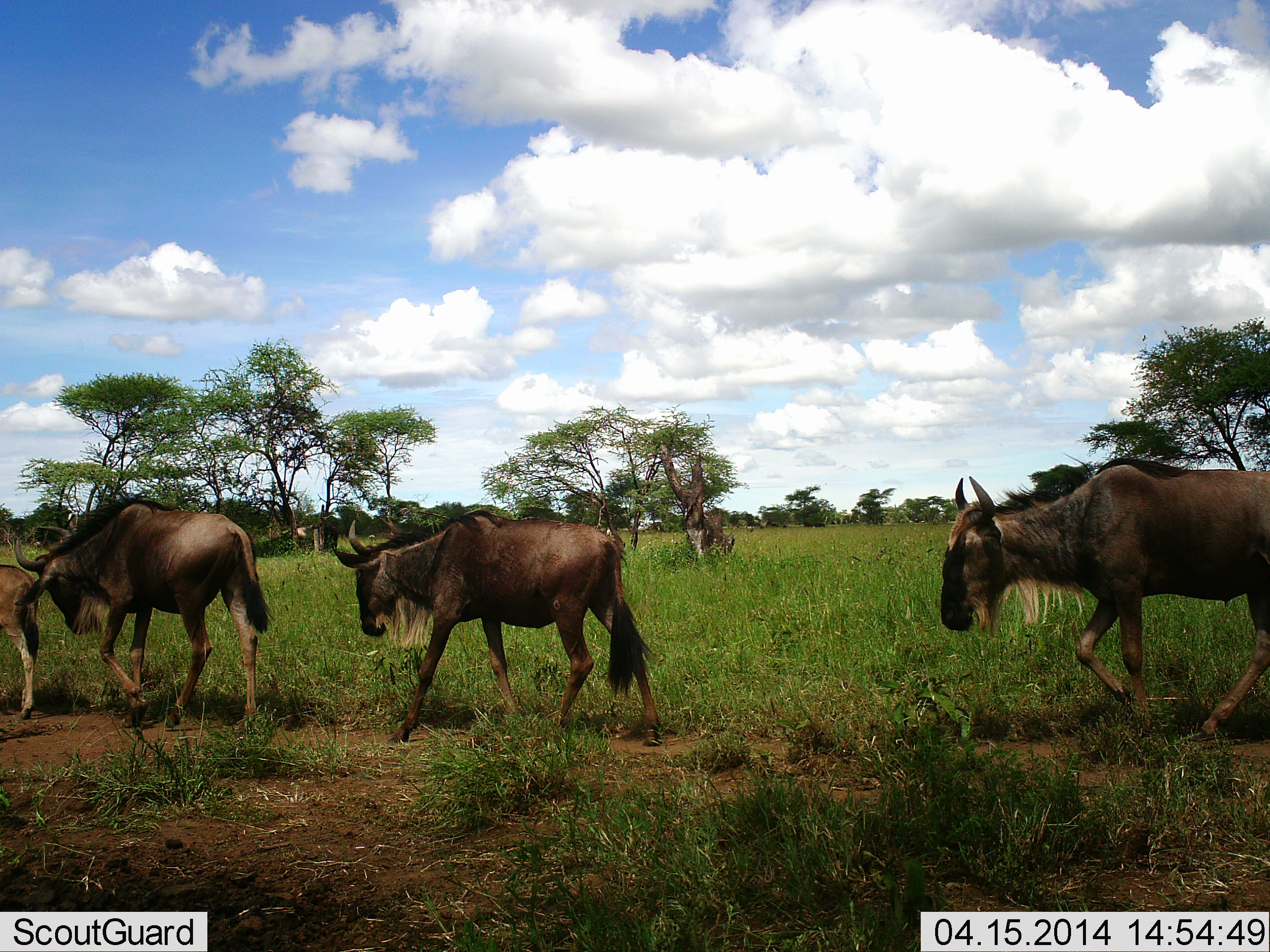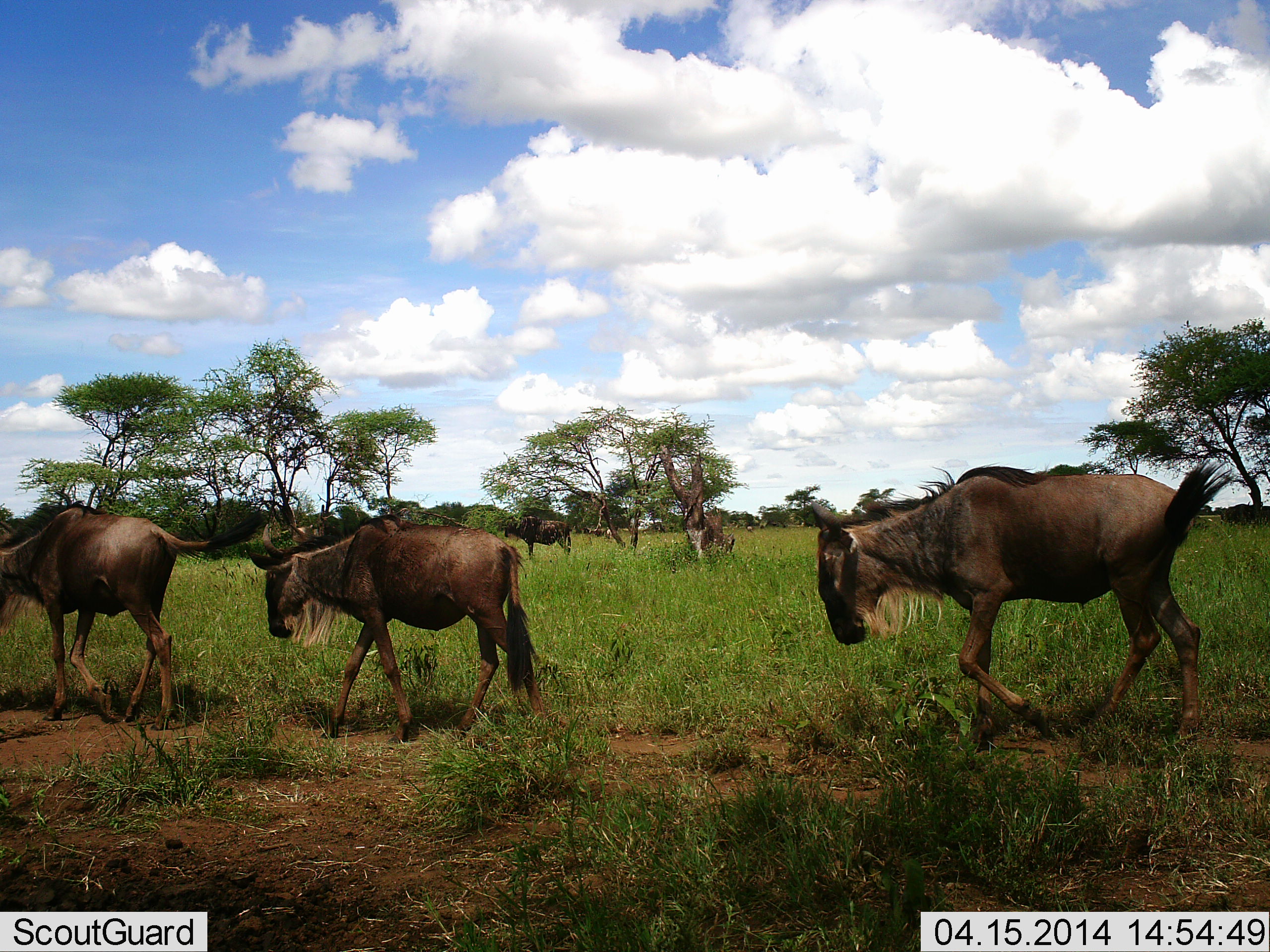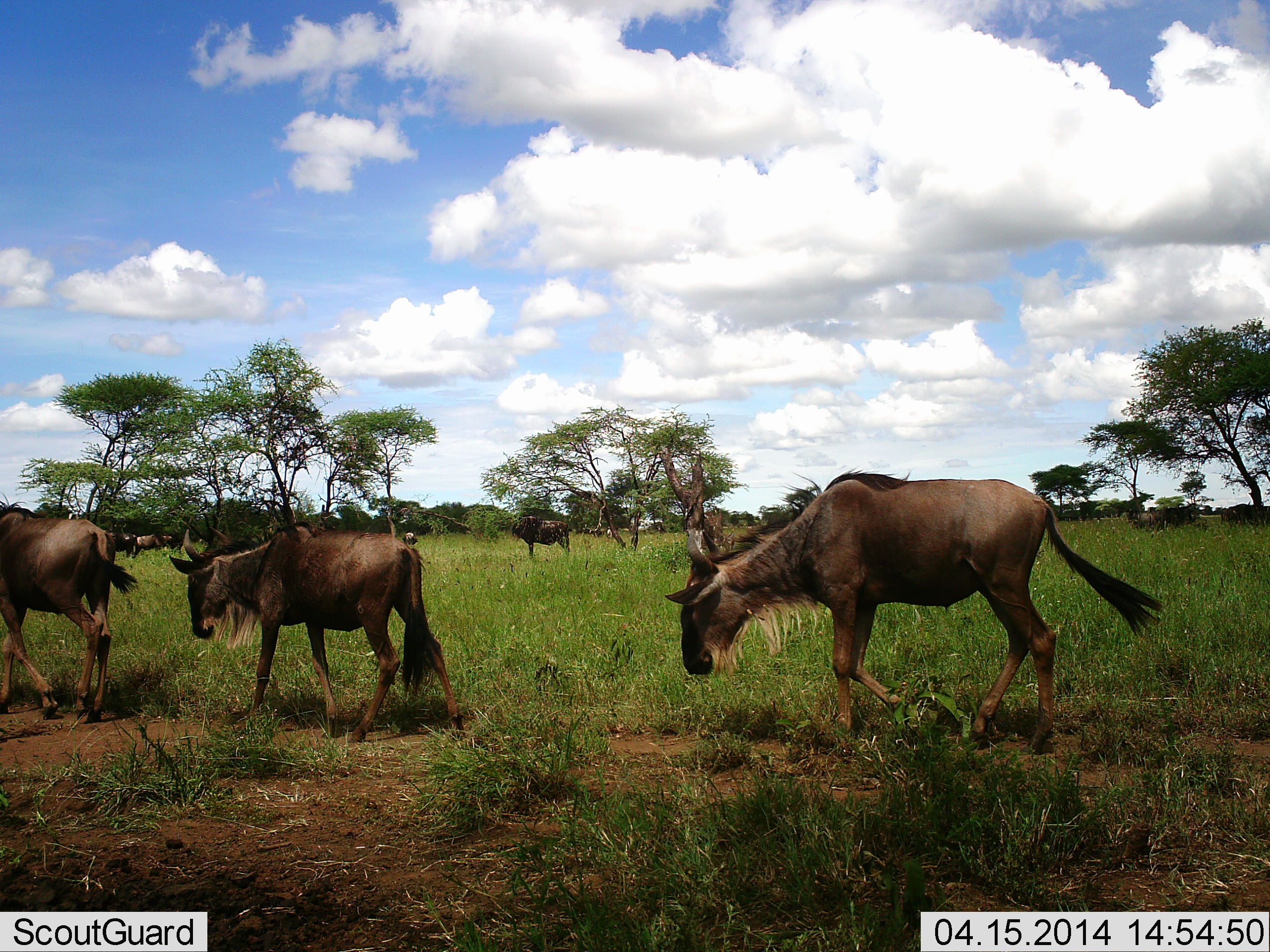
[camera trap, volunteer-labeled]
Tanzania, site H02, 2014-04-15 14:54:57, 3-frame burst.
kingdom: Animalia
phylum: Chordata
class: Mammalia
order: Artiodactyla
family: Bovidae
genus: Connochaetes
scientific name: Connochaetes taurinus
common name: blue wildebeest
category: wildebeest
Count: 4.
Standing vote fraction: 30%.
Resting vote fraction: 0%.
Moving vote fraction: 100%.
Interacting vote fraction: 0%.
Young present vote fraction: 60%.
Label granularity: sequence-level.